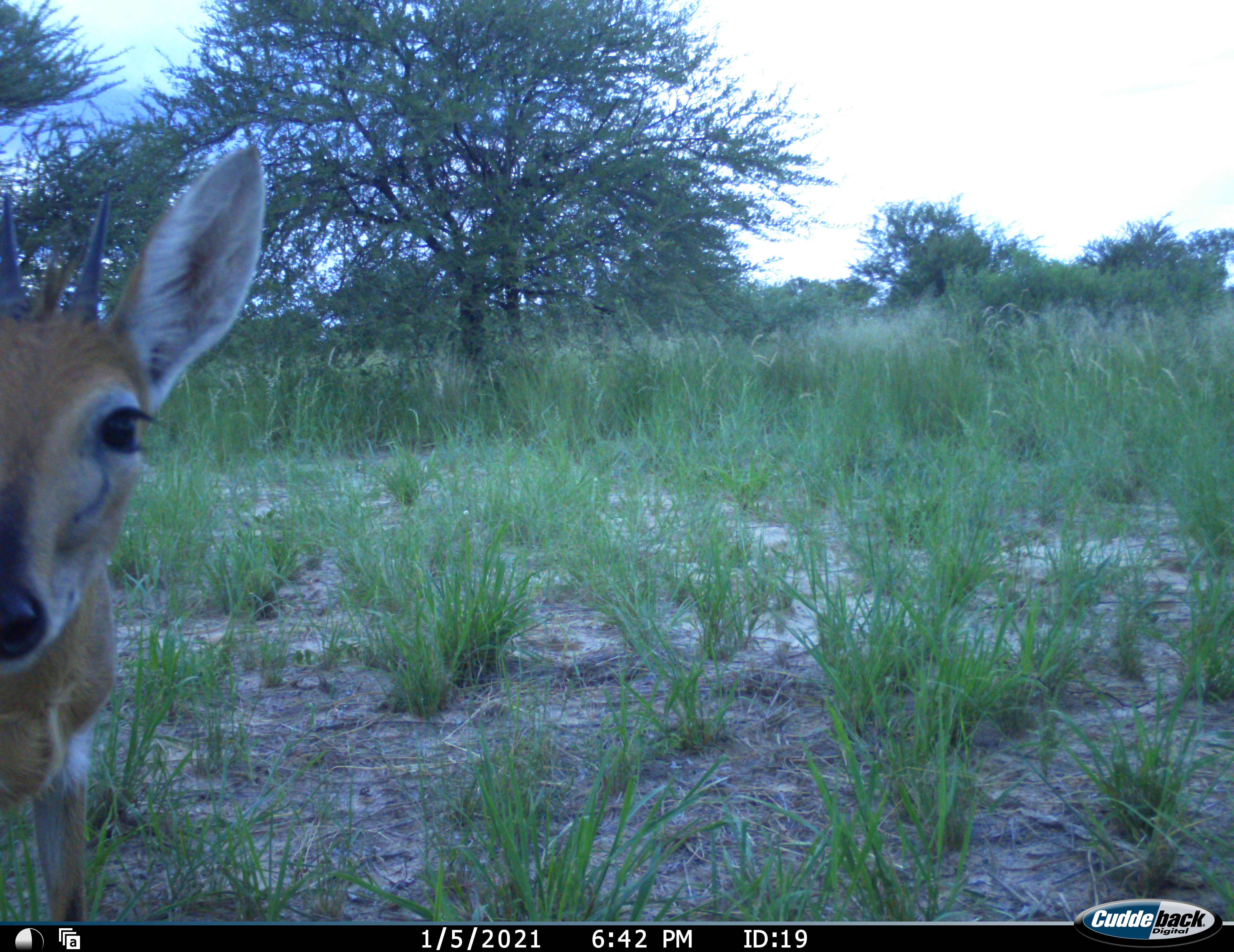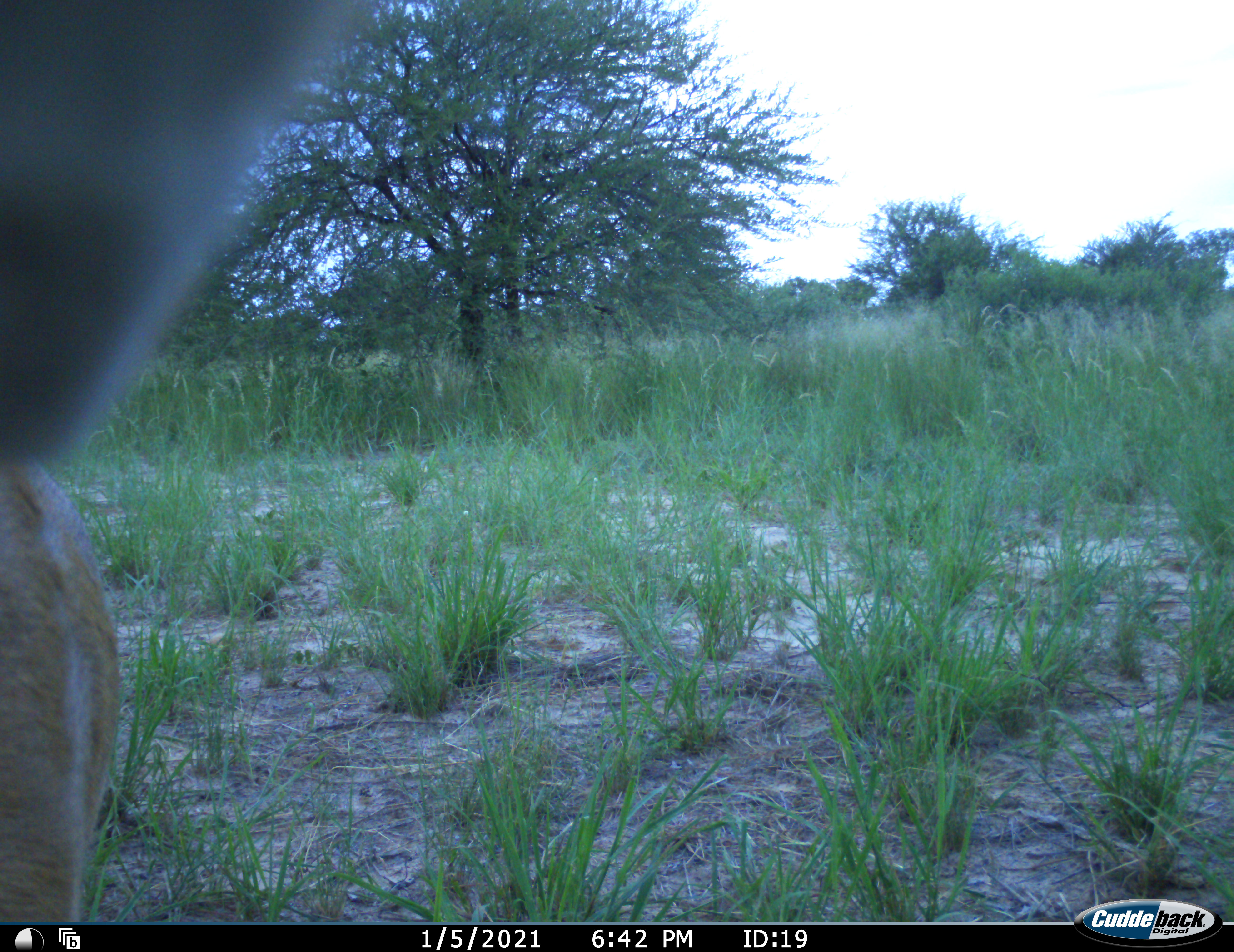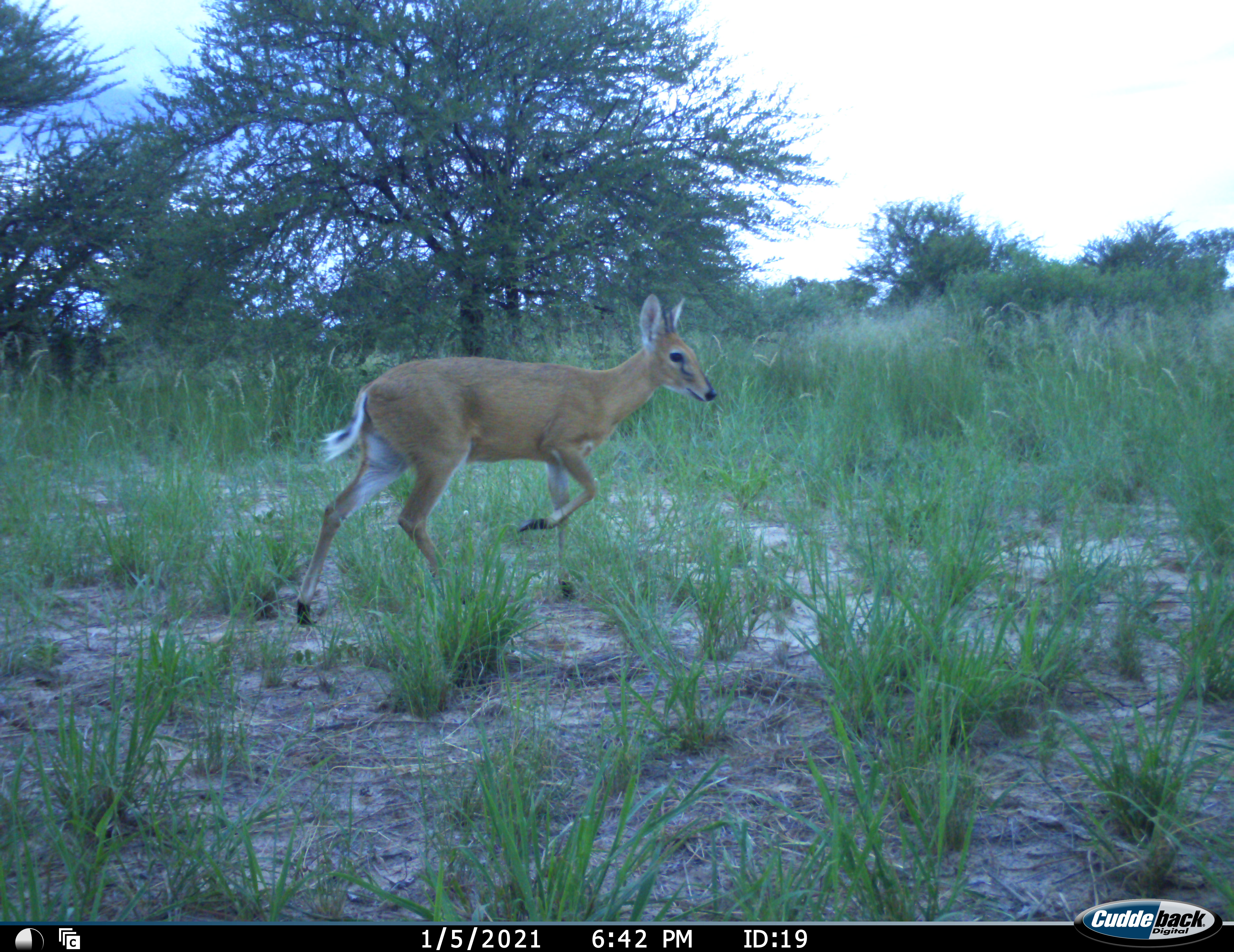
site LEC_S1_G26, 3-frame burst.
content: unidentified animal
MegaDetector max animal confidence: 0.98